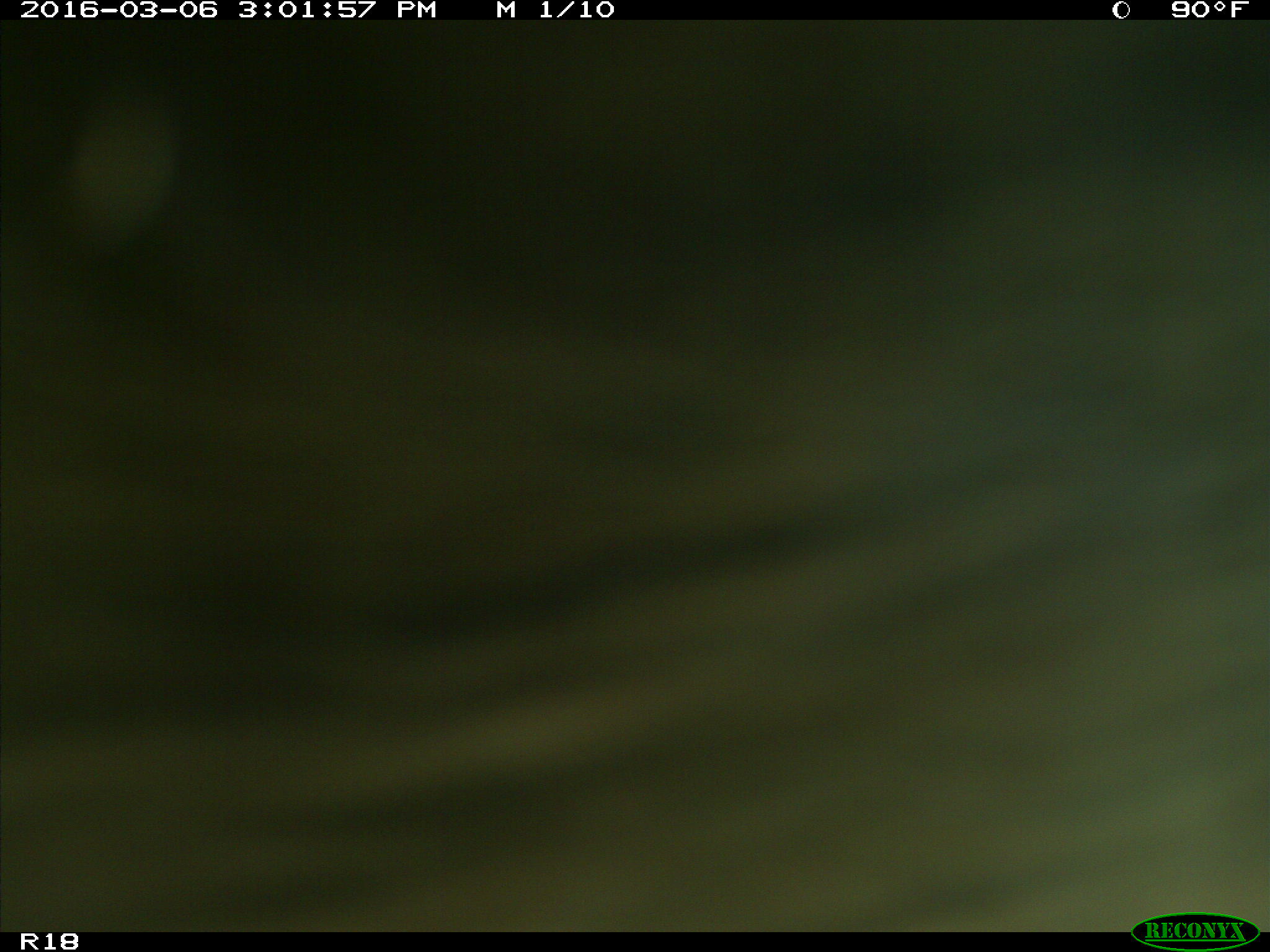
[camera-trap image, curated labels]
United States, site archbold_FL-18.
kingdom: Animalia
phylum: Chordata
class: Mammalia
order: Artiodactyla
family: Bovidae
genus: Bos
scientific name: Bos taurus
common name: domestic cow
Bos taurus (domestic cow).